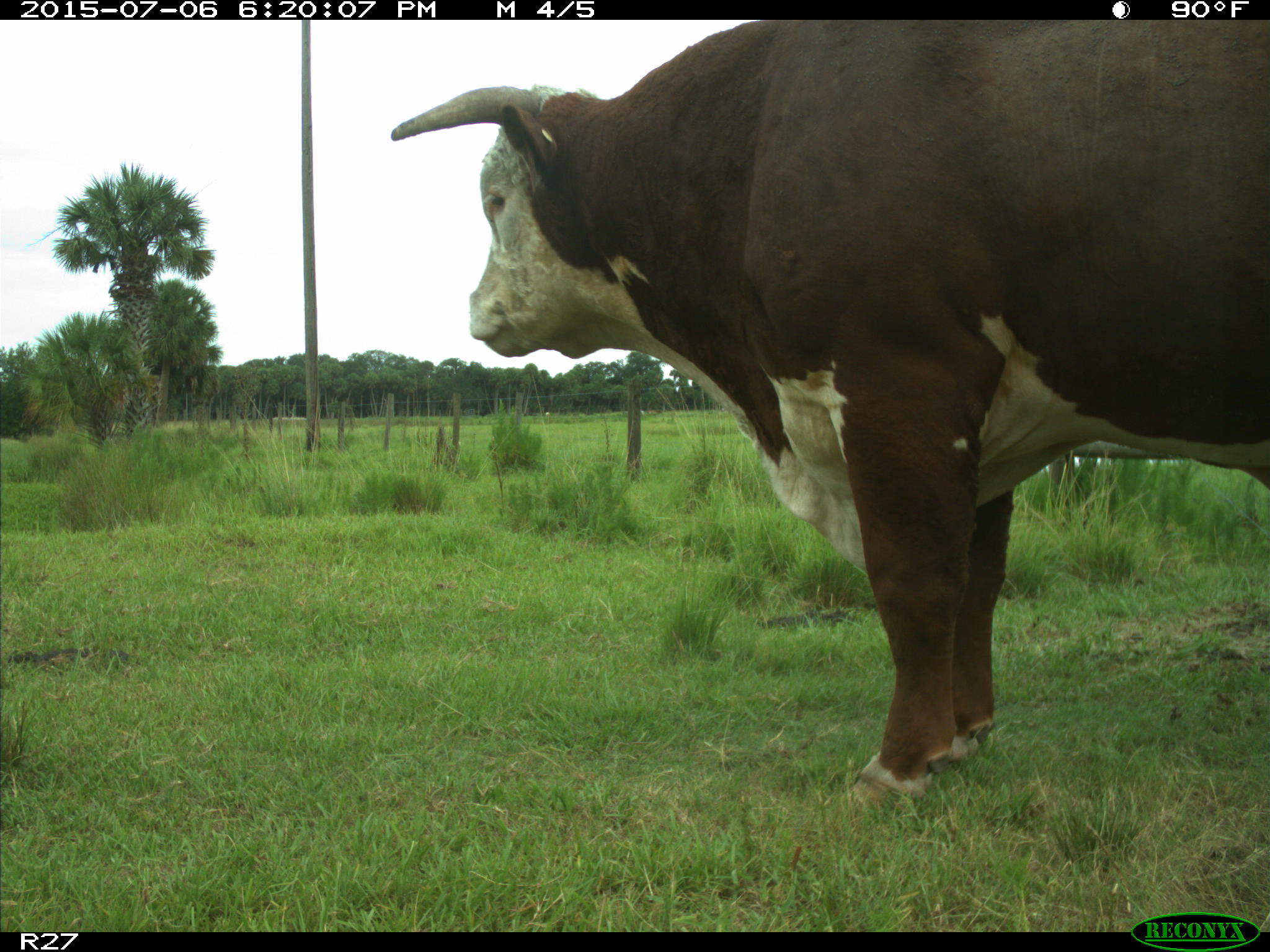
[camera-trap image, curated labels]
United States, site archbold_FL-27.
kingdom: Animalia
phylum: Chordata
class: Mammalia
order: Artiodactyla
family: Bovidae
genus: Bos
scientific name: Bos taurus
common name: domestic cow